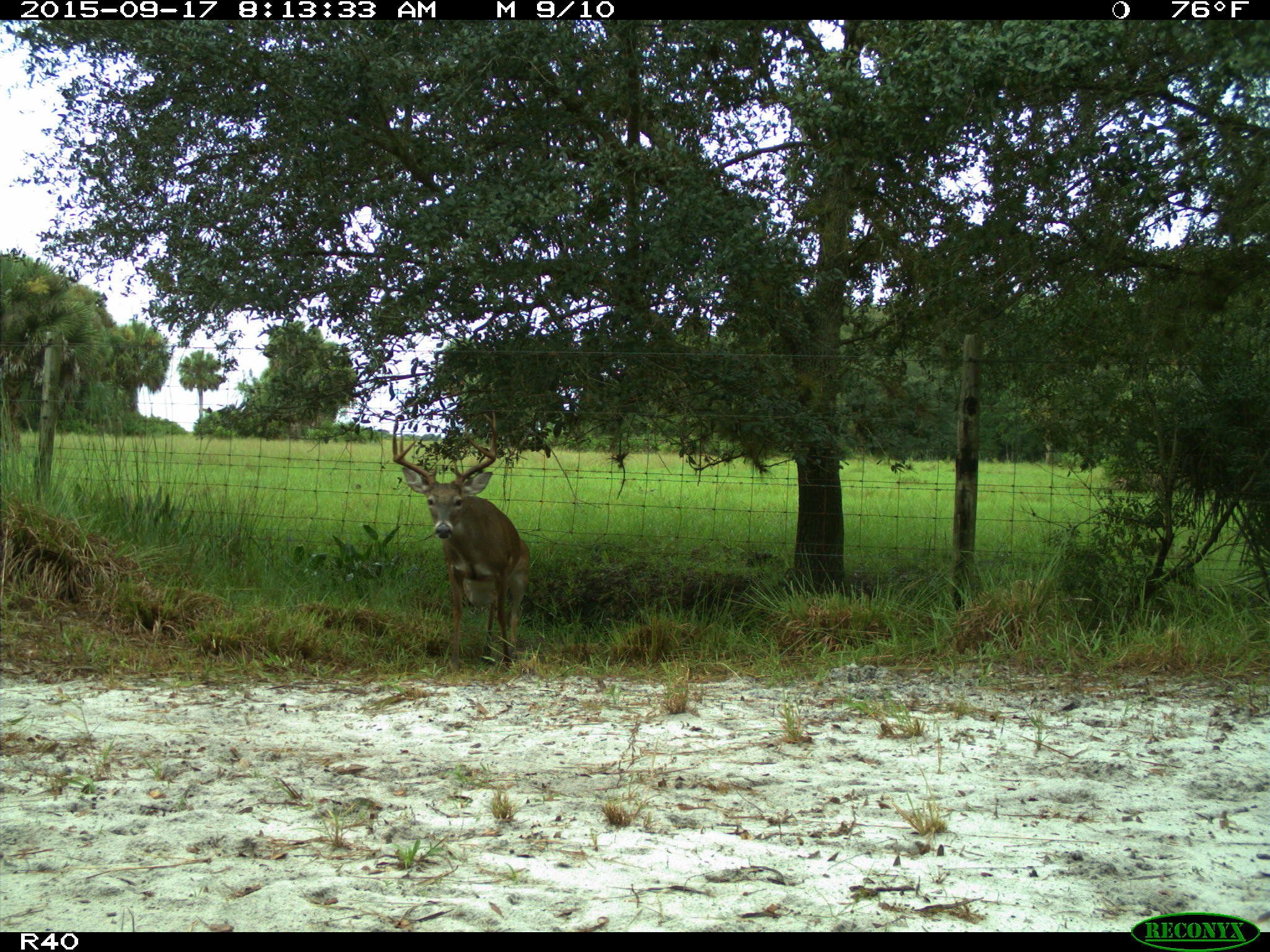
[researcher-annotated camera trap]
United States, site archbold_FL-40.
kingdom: Animalia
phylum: Chordata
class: Mammalia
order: Artiodactyla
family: Cervidae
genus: Odocoileus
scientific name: Odocoileus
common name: deer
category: unidentified deer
Unidentified deer (deer) (Odocoileus).